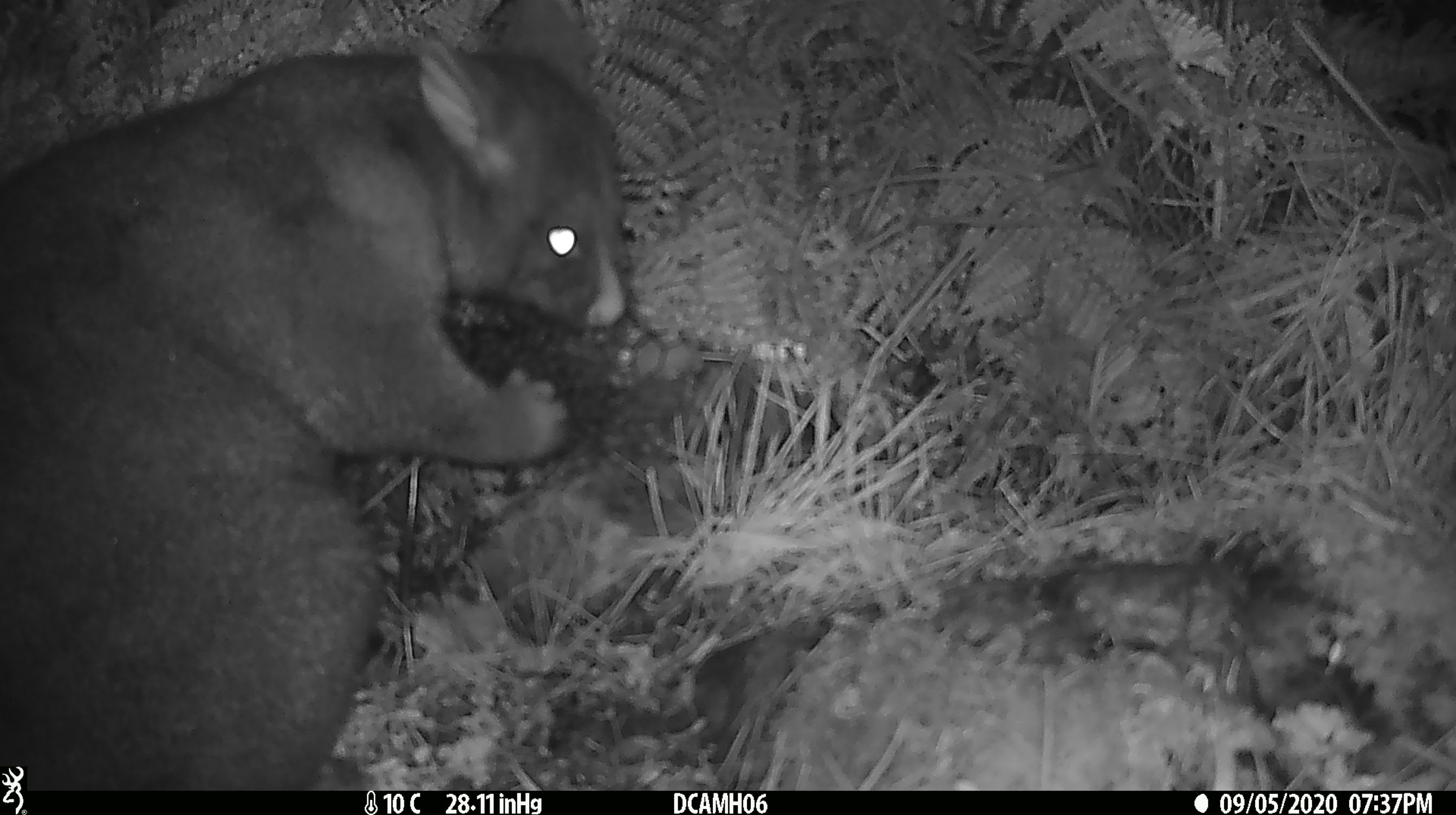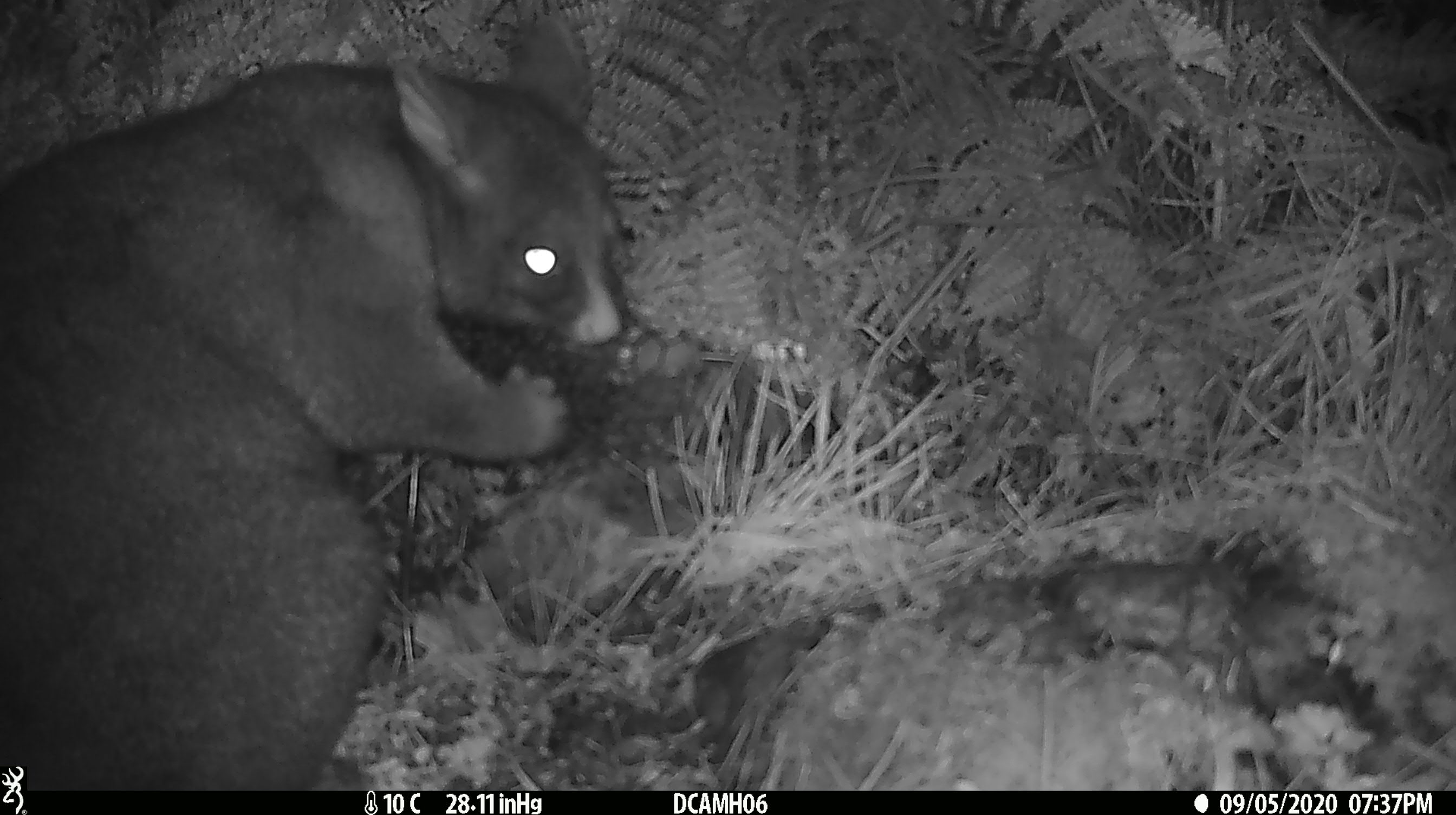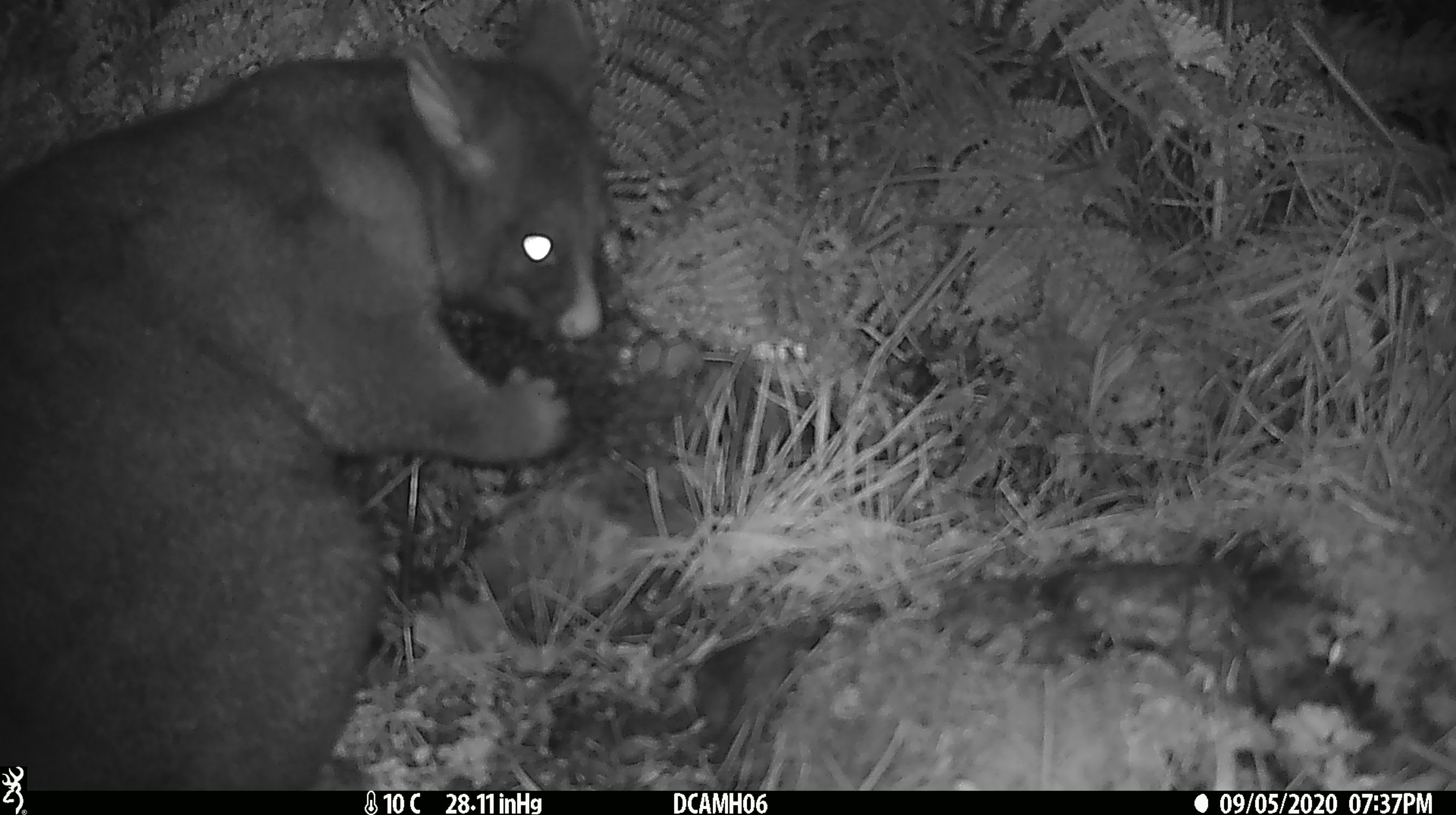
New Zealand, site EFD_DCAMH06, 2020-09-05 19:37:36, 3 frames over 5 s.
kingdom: Animalia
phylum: Chordata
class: Mammalia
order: Diprotodontia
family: Phalangeridae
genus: Trichosurus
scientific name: Trichosurus vulpecula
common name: common brushtail possum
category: possum